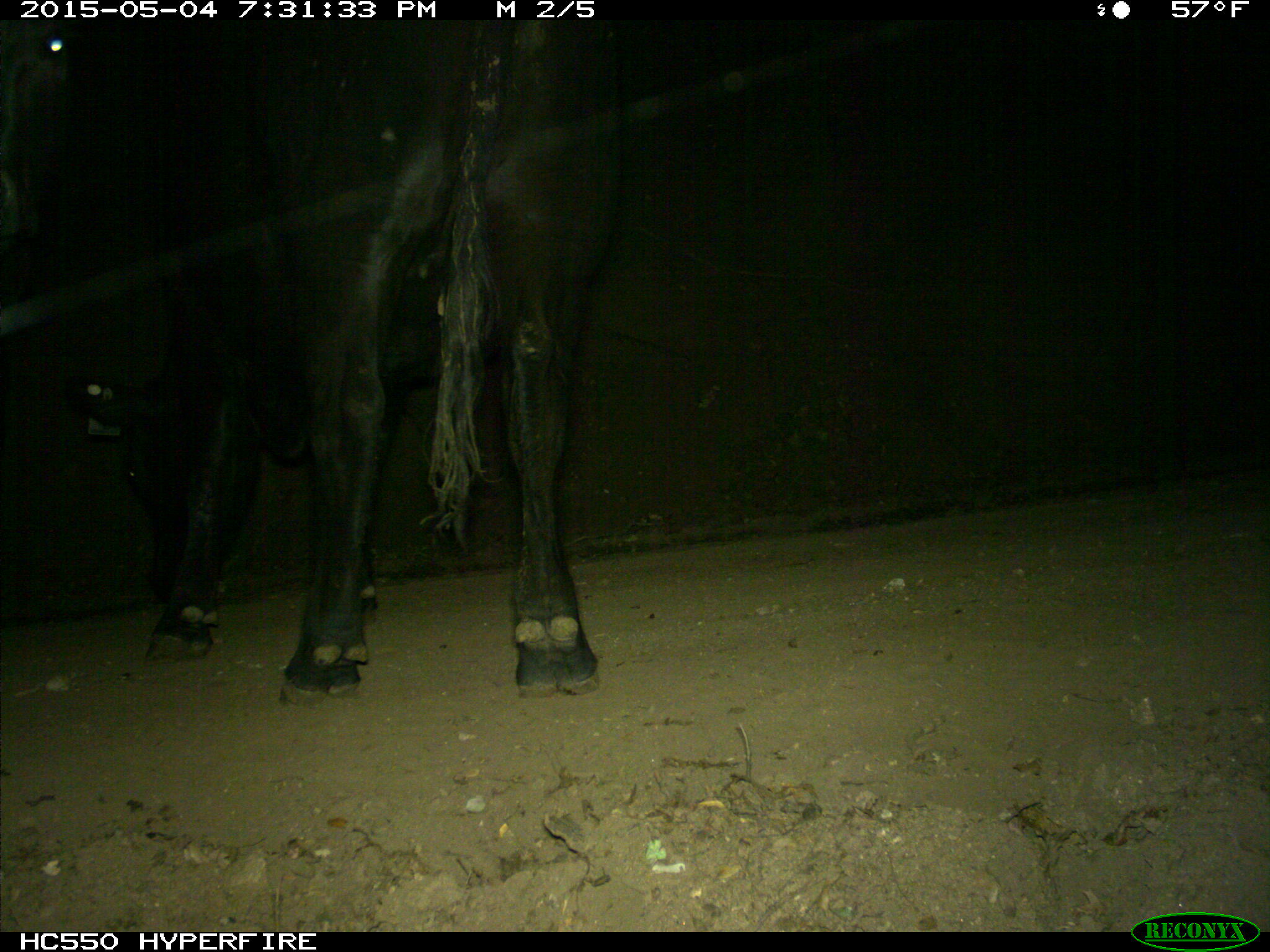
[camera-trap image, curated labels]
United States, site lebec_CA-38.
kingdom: Animalia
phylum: Chordata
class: Mammalia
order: Artiodactyla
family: Bovidae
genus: Bos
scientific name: Bos taurus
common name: domestic cow